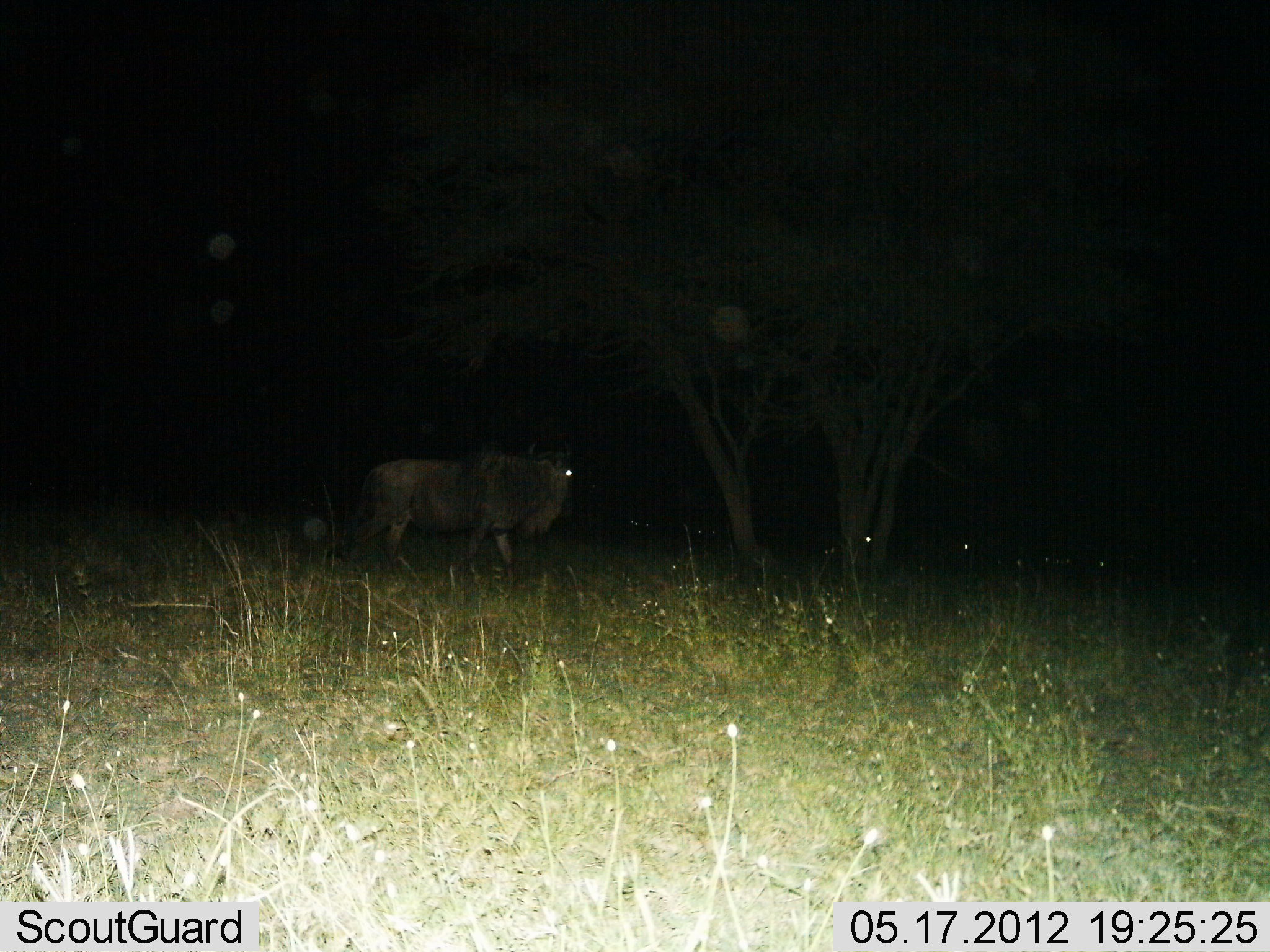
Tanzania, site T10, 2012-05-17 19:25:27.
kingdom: Animalia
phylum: Chordata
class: Mammalia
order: Artiodactyla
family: Bovidae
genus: Connochaetes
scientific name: Connochaetes taurinus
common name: blue wildebeest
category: wildebeest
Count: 5.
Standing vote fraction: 40%.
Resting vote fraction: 30%.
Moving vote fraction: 50%.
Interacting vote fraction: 0%.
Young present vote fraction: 0%.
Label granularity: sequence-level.